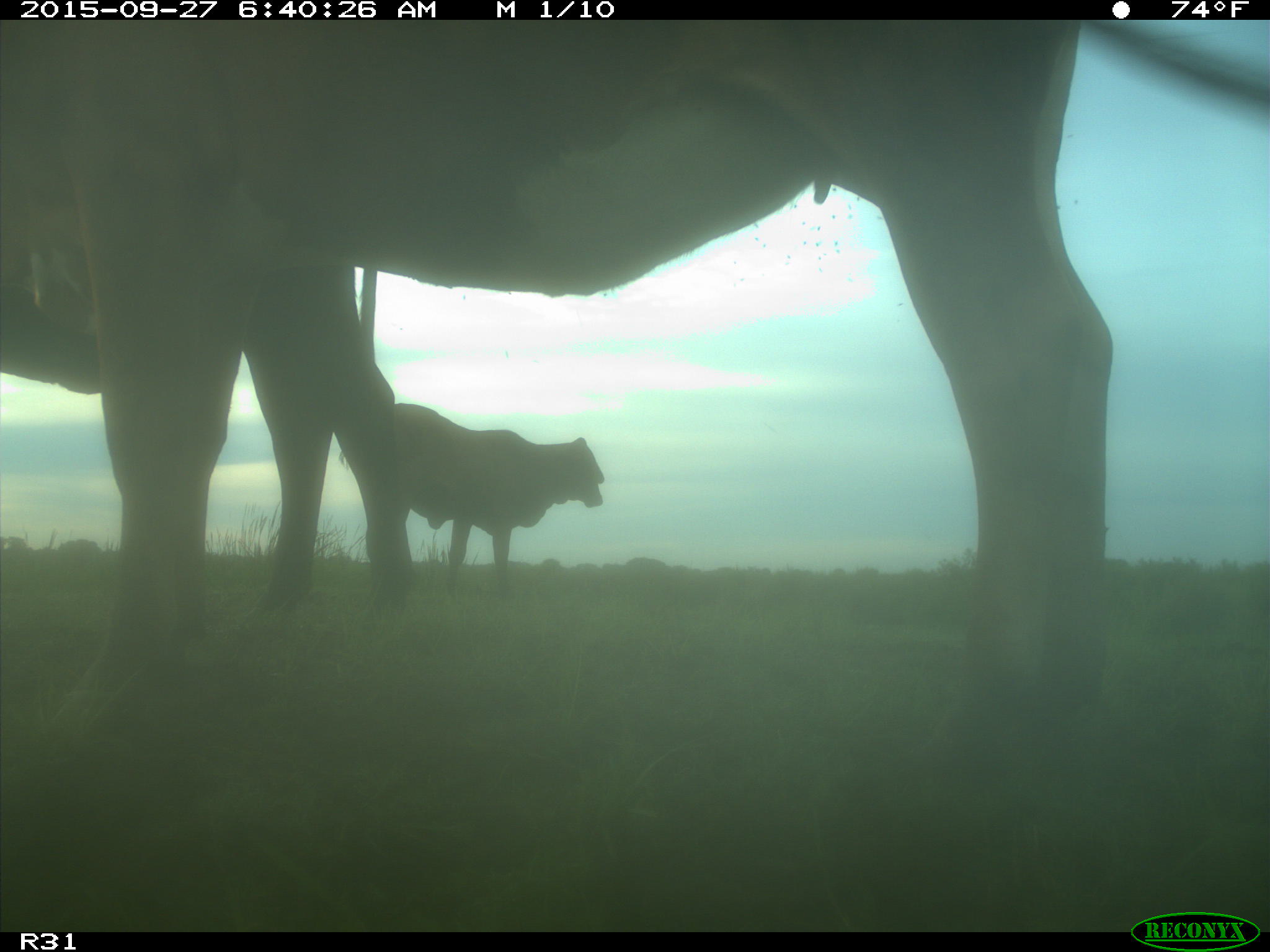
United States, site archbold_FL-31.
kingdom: Animalia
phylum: Chordata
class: Mammalia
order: Artiodactyla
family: Bovidae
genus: Bos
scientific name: Bos taurus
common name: domestic cow